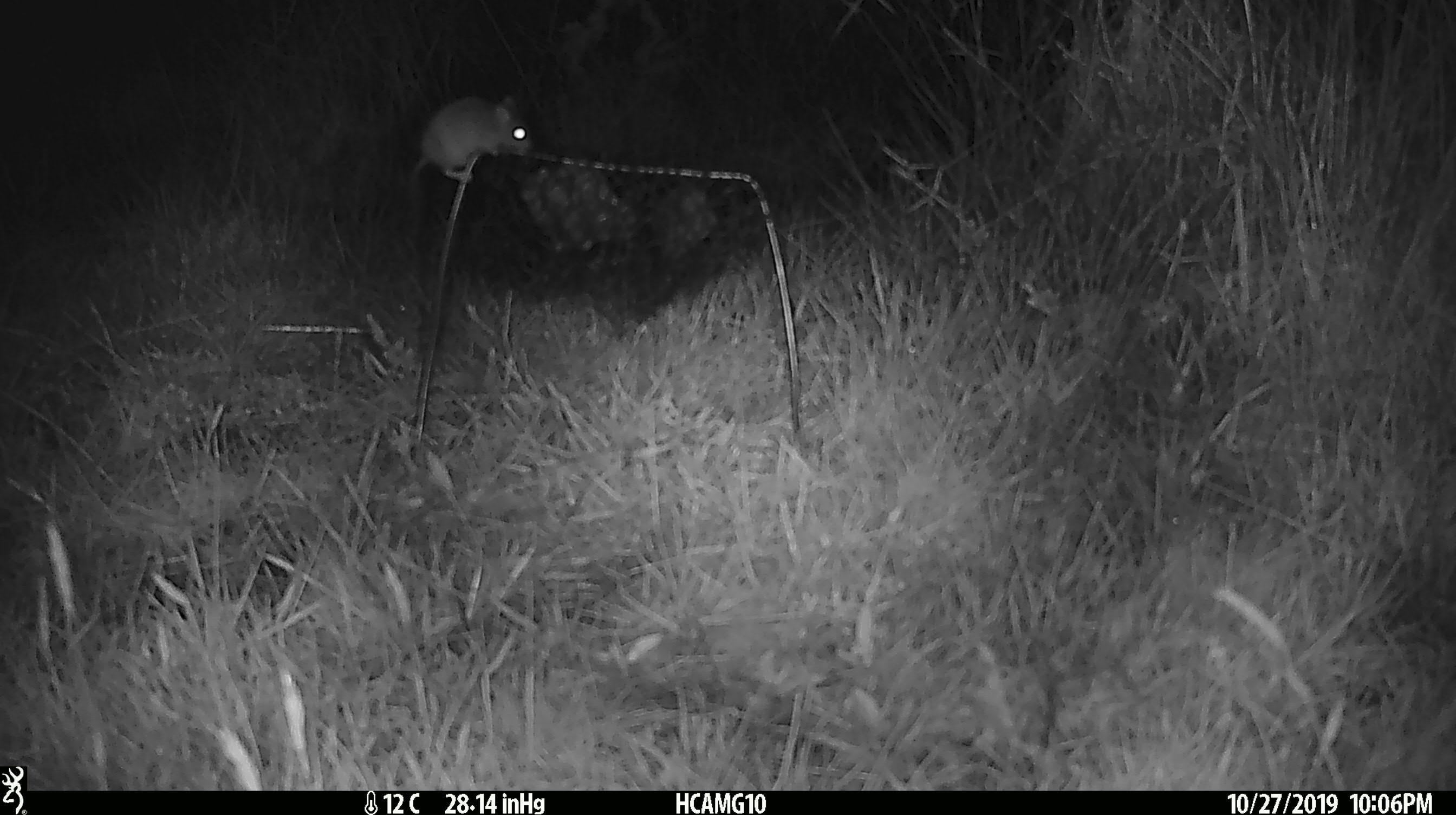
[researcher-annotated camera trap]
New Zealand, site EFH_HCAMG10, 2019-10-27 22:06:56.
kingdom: Animalia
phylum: Chordata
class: Mammalia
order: Rodentia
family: Muridae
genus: Mus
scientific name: Mus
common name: mouse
Mouse (Mus).